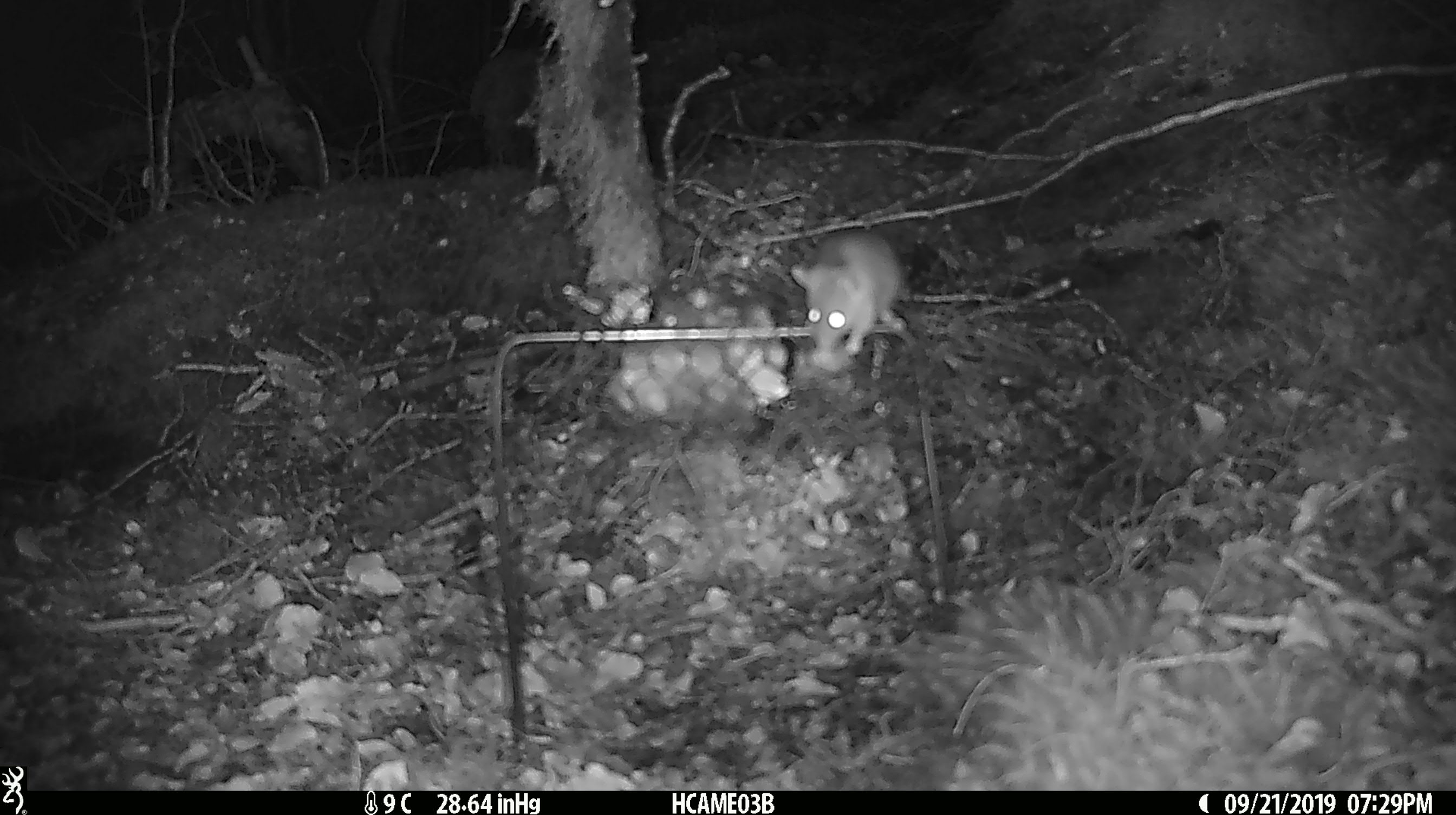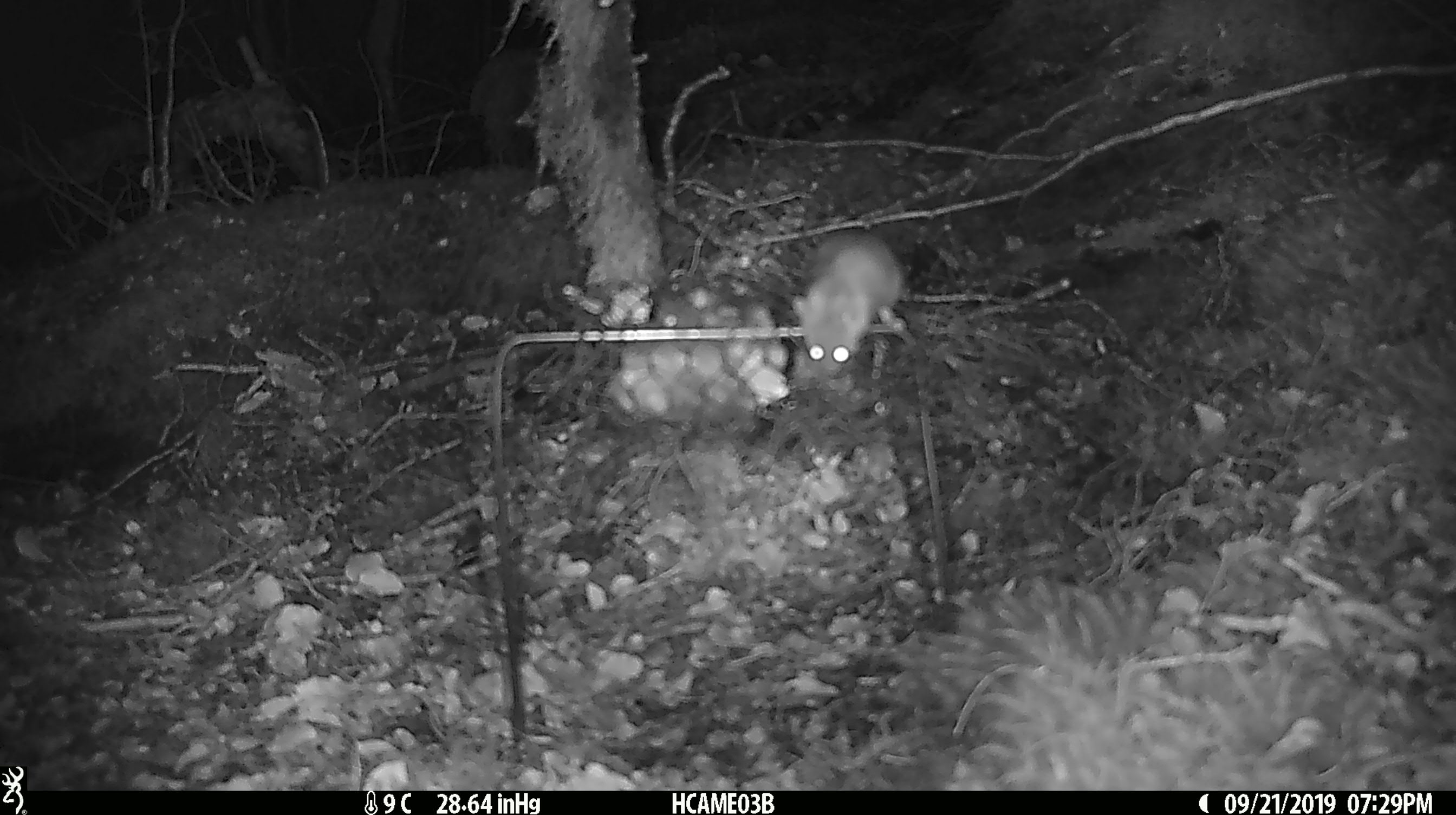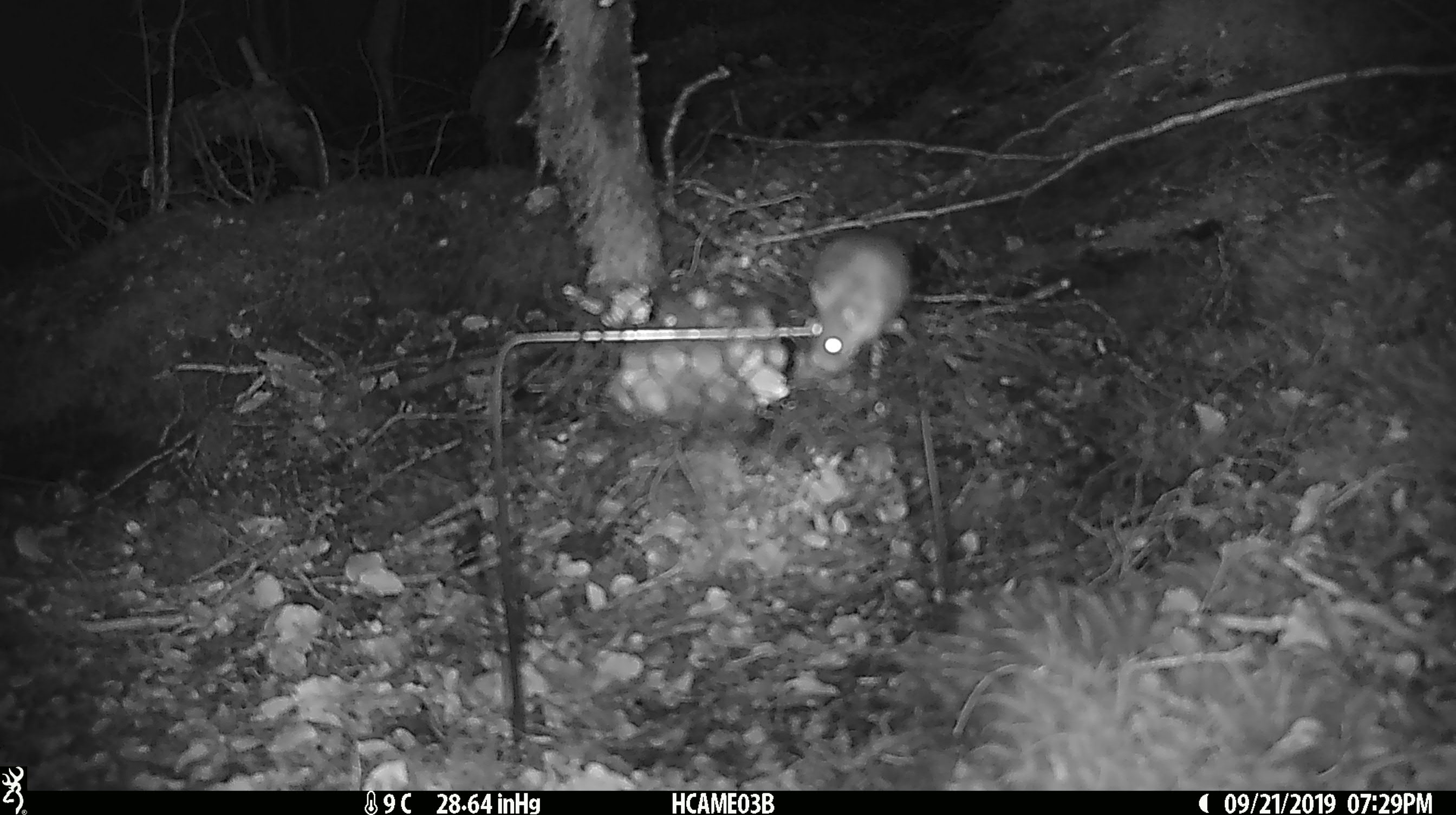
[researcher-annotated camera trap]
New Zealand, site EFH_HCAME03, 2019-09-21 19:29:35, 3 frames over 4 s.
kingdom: Animalia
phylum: Chordata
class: Mammalia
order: Rodentia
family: Muridae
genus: Mus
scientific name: Mus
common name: mouse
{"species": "mouse (Mus)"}